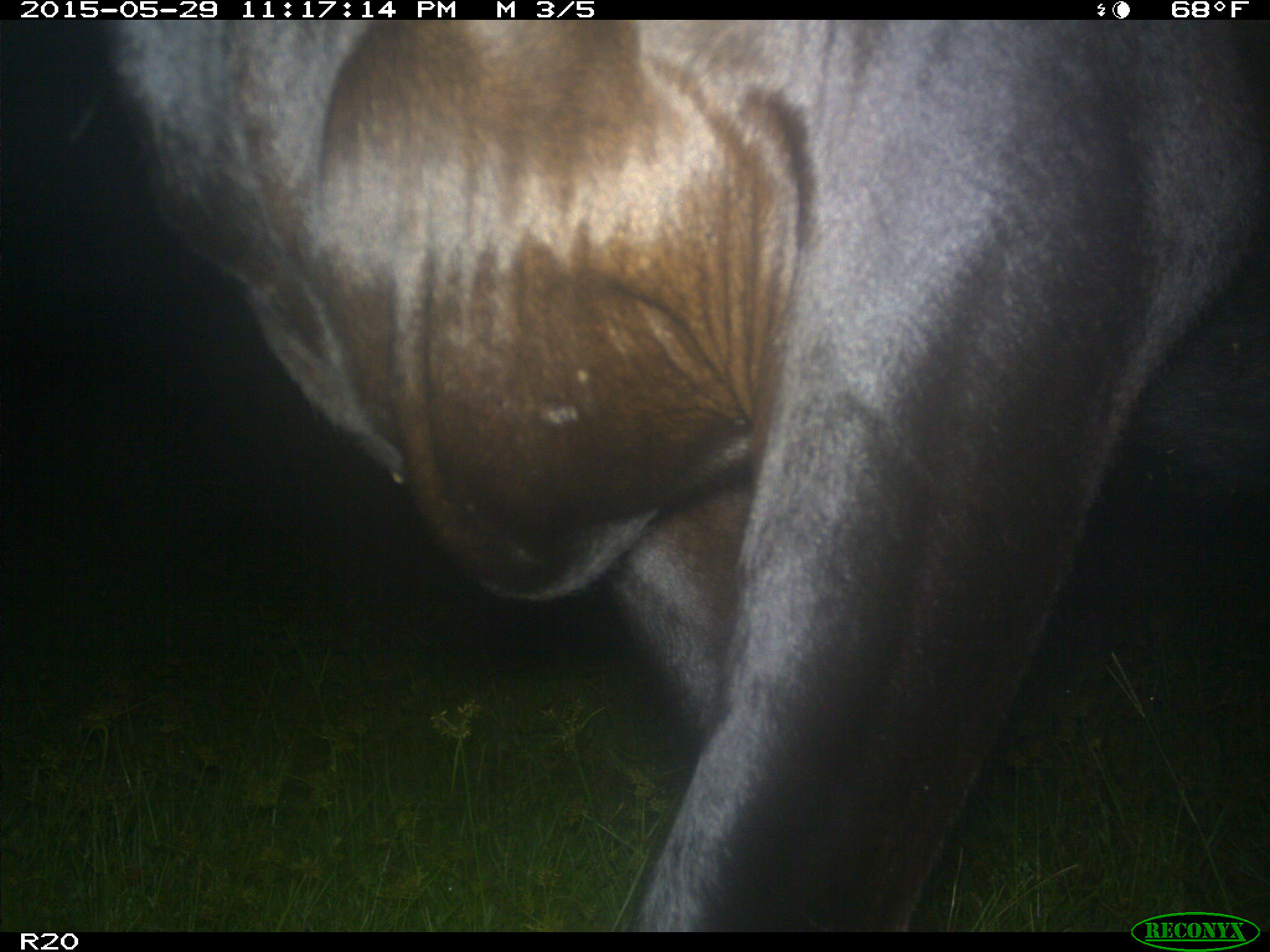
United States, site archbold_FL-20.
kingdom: Animalia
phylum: Chordata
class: Mammalia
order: Artiodactyla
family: Bovidae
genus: Bos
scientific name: Bos taurus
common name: domestic cow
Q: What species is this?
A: Bos taurus (domestic cow).